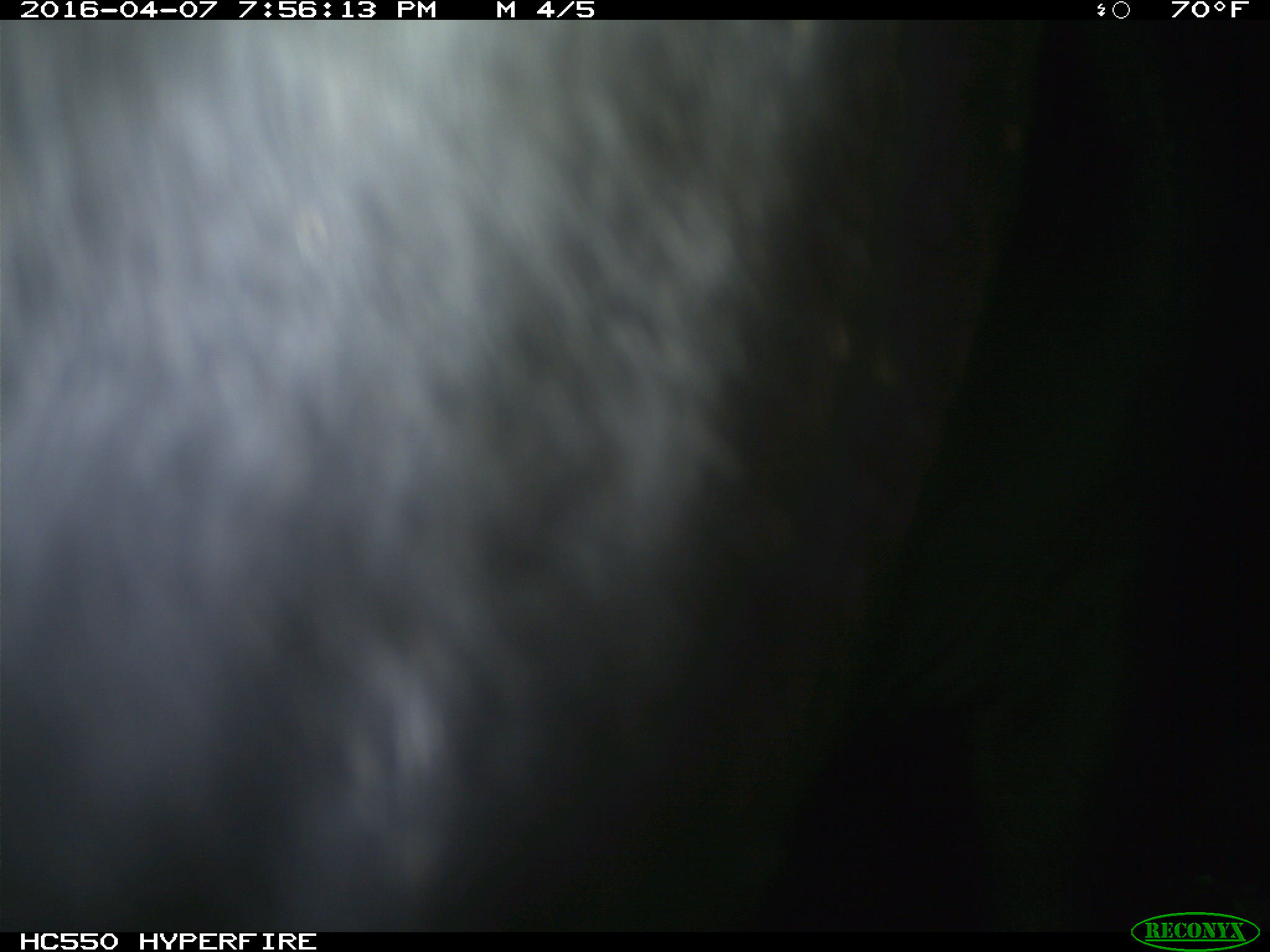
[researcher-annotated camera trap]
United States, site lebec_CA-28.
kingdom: Animalia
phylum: Chordata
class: Mammalia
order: Artiodactyla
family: Bovidae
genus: Bos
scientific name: Bos taurus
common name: domestic cow